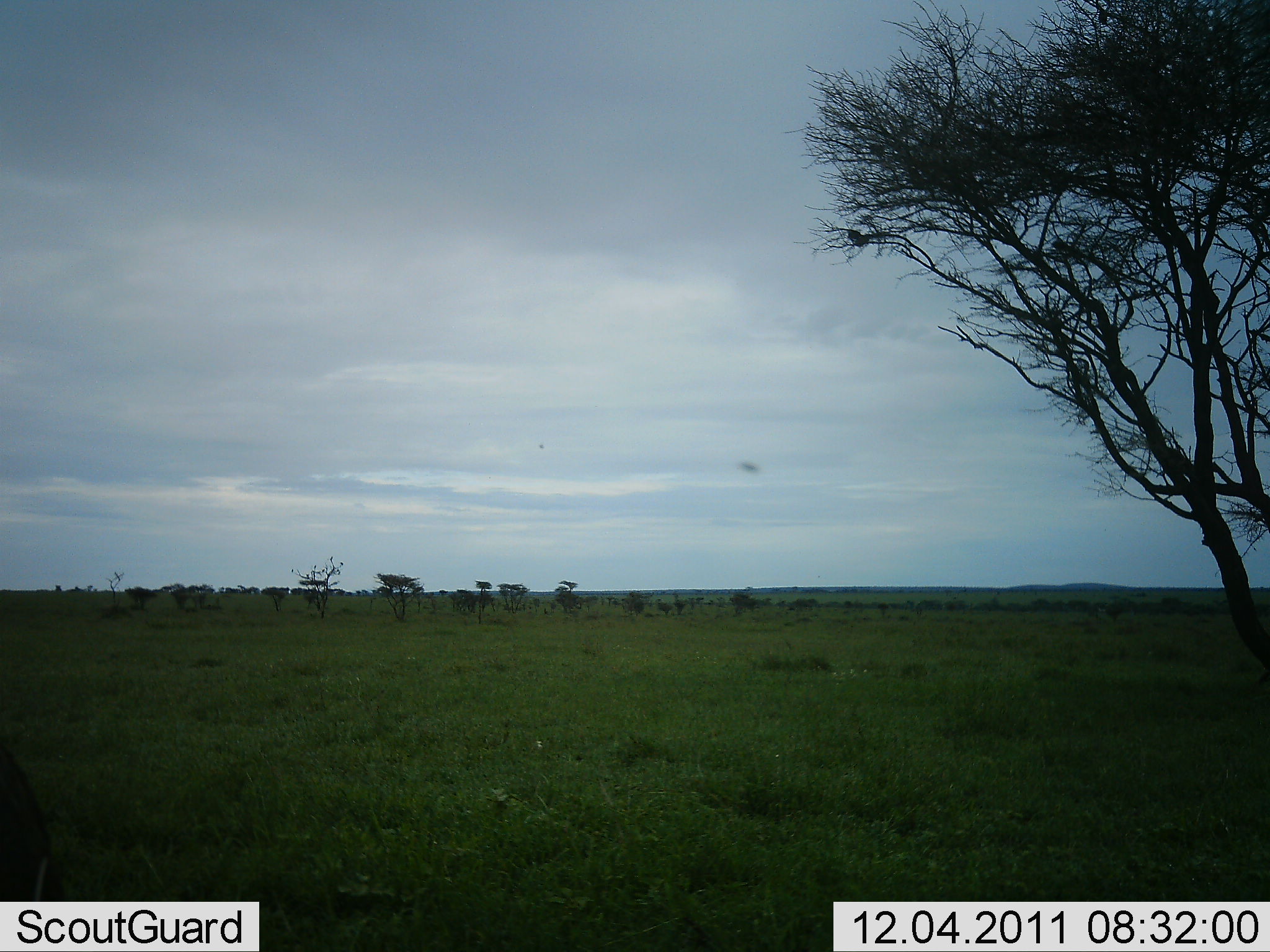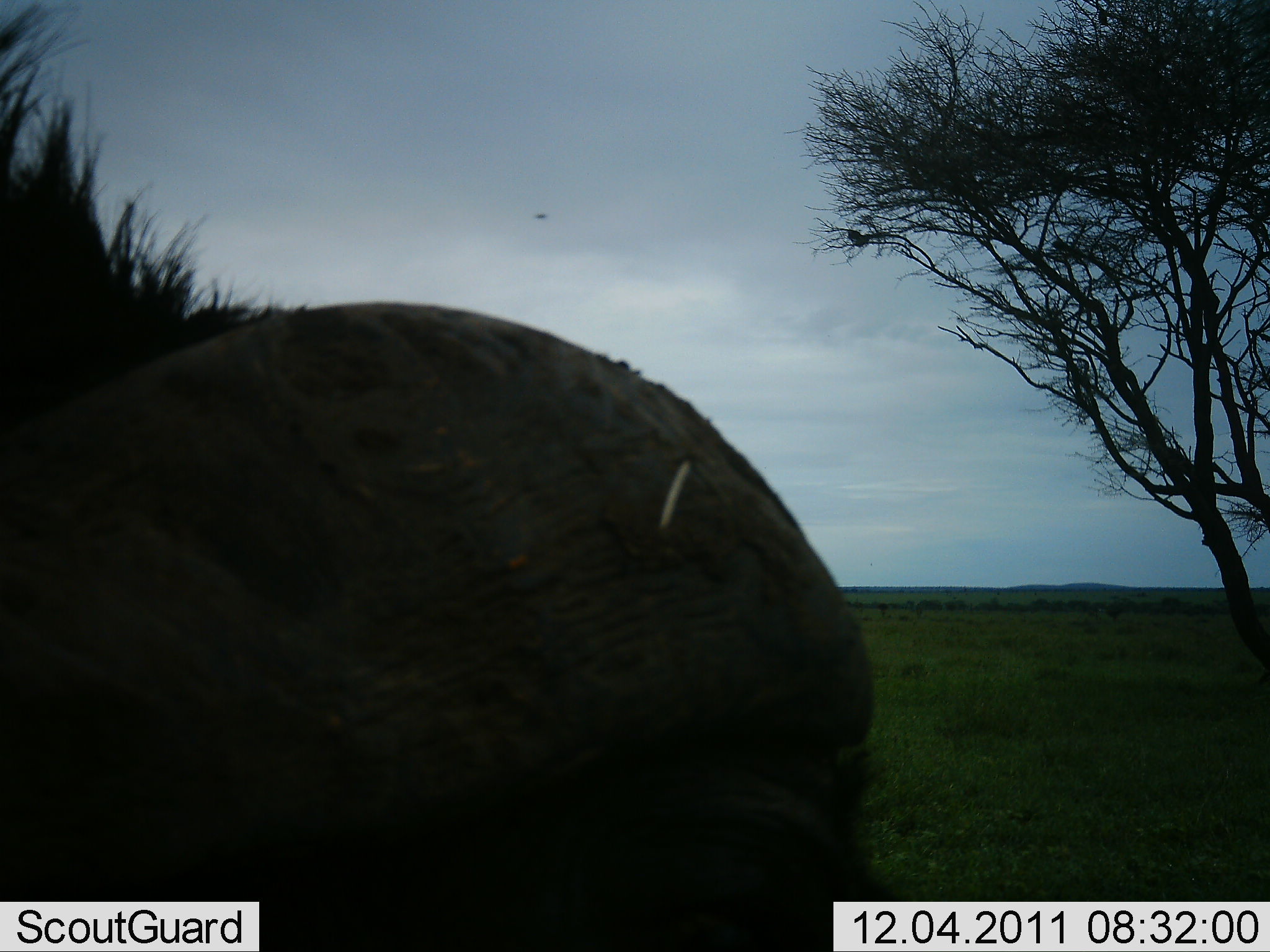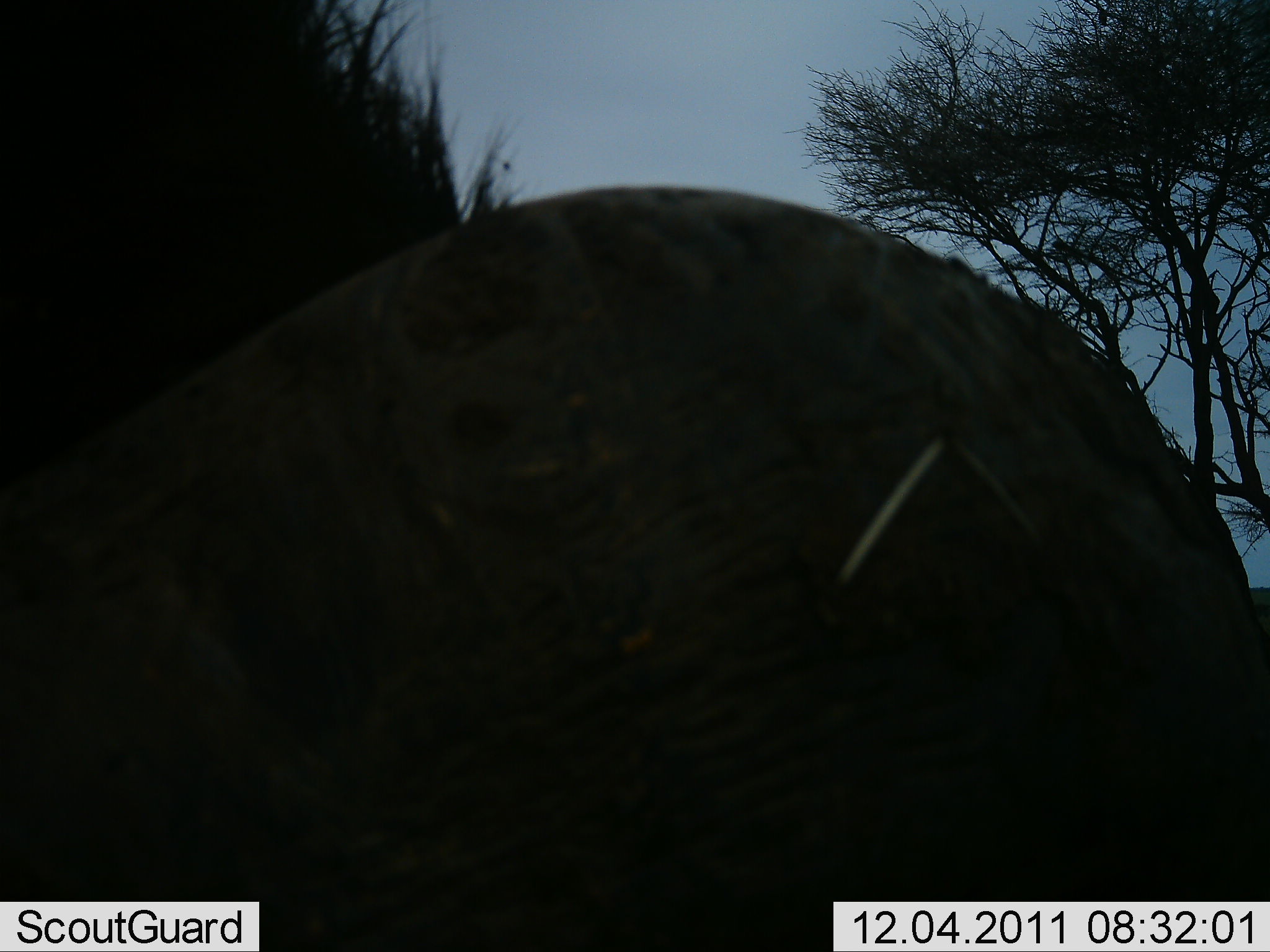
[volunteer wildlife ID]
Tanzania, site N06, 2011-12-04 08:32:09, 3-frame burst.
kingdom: Animalia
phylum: Chordata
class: Mammalia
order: Artiodactyla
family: Bovidae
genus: Syncerus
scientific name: Syncerus caffer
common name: cape buffalo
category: buffalo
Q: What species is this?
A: Buffalo (cape buffalo) (Syncerus caffer).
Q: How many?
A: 1.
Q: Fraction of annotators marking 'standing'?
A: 33%.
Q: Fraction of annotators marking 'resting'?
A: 0%.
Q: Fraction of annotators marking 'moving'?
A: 44%.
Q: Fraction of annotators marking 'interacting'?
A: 22%.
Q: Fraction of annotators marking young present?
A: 0%.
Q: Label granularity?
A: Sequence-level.